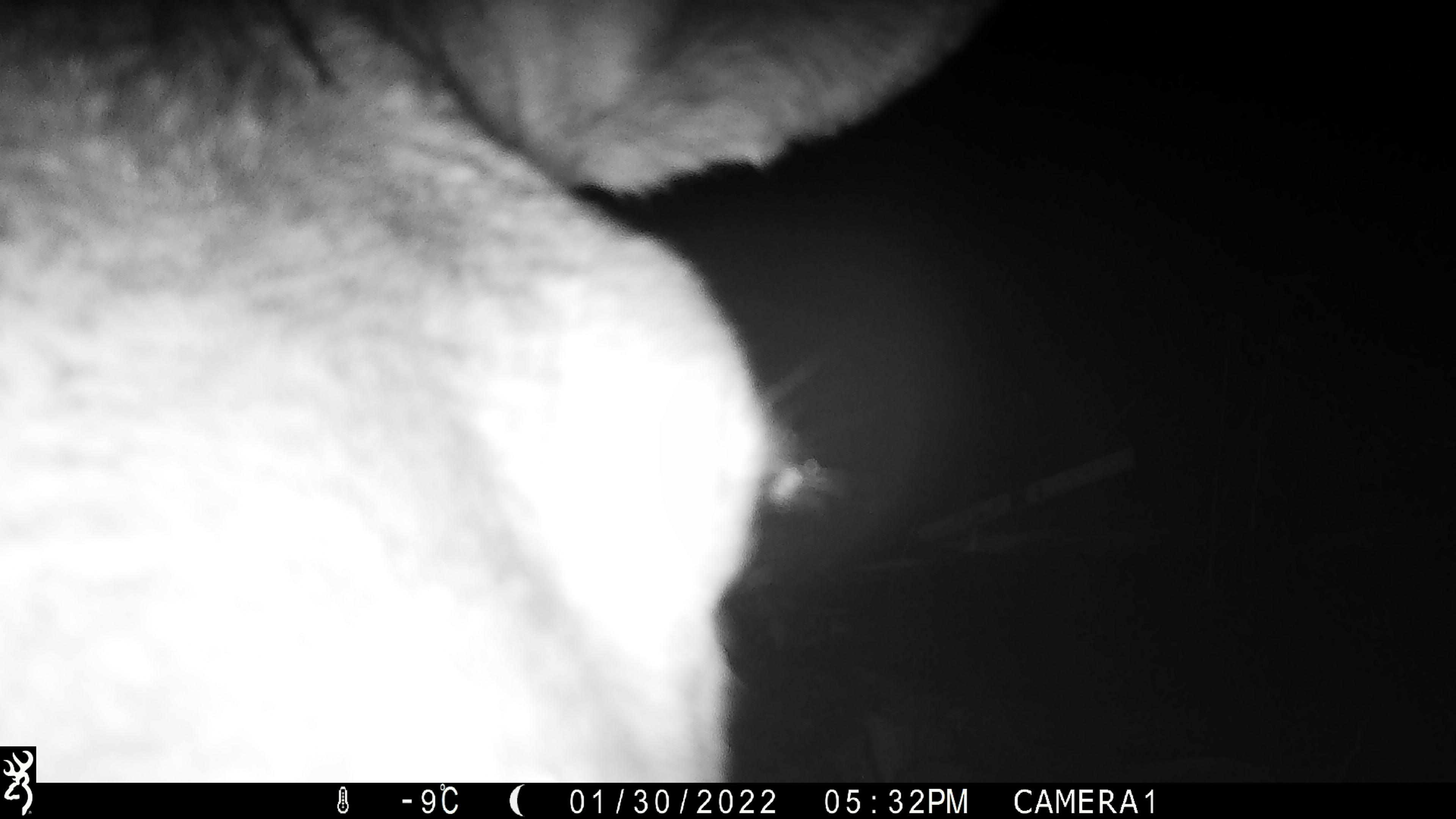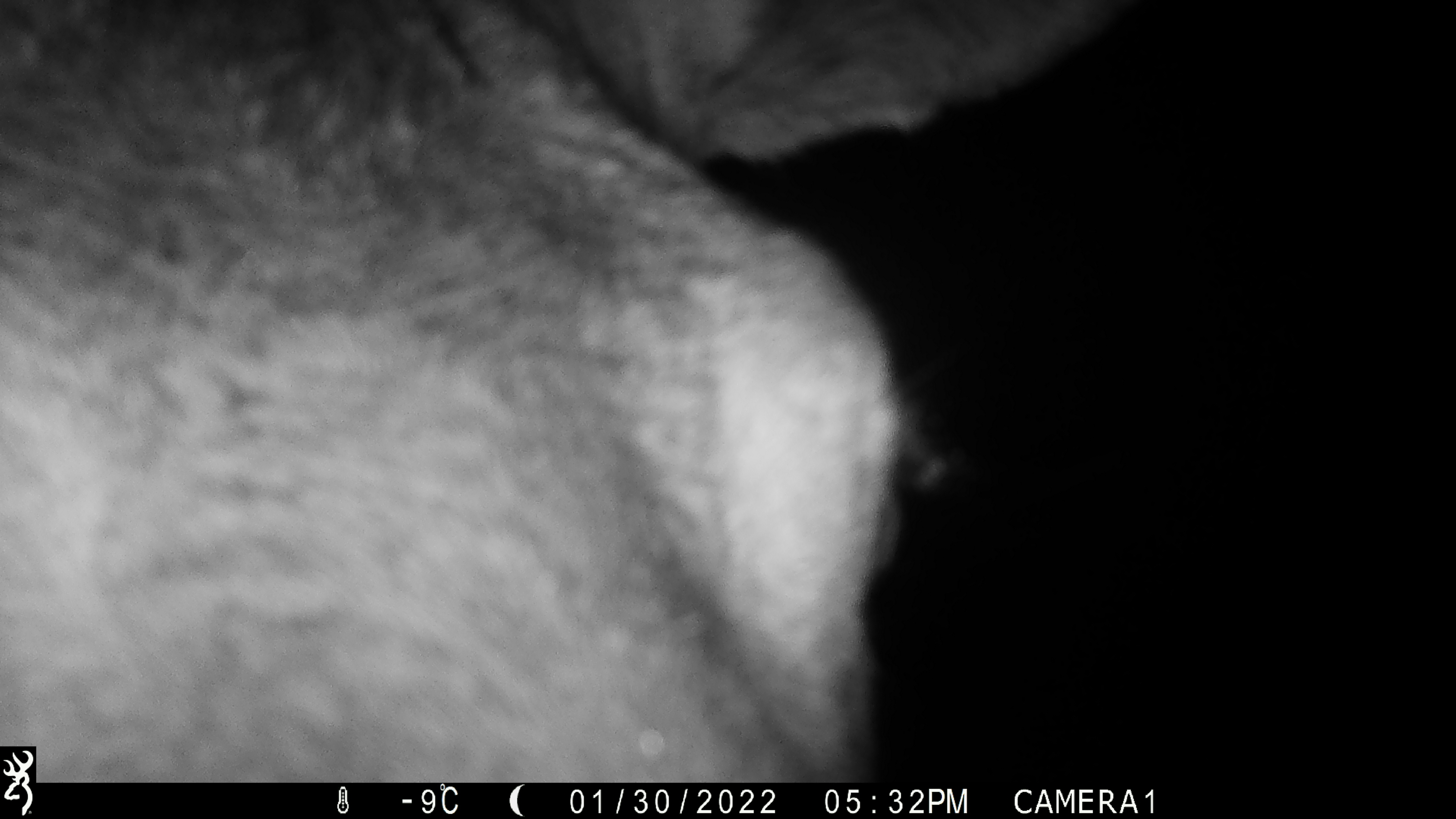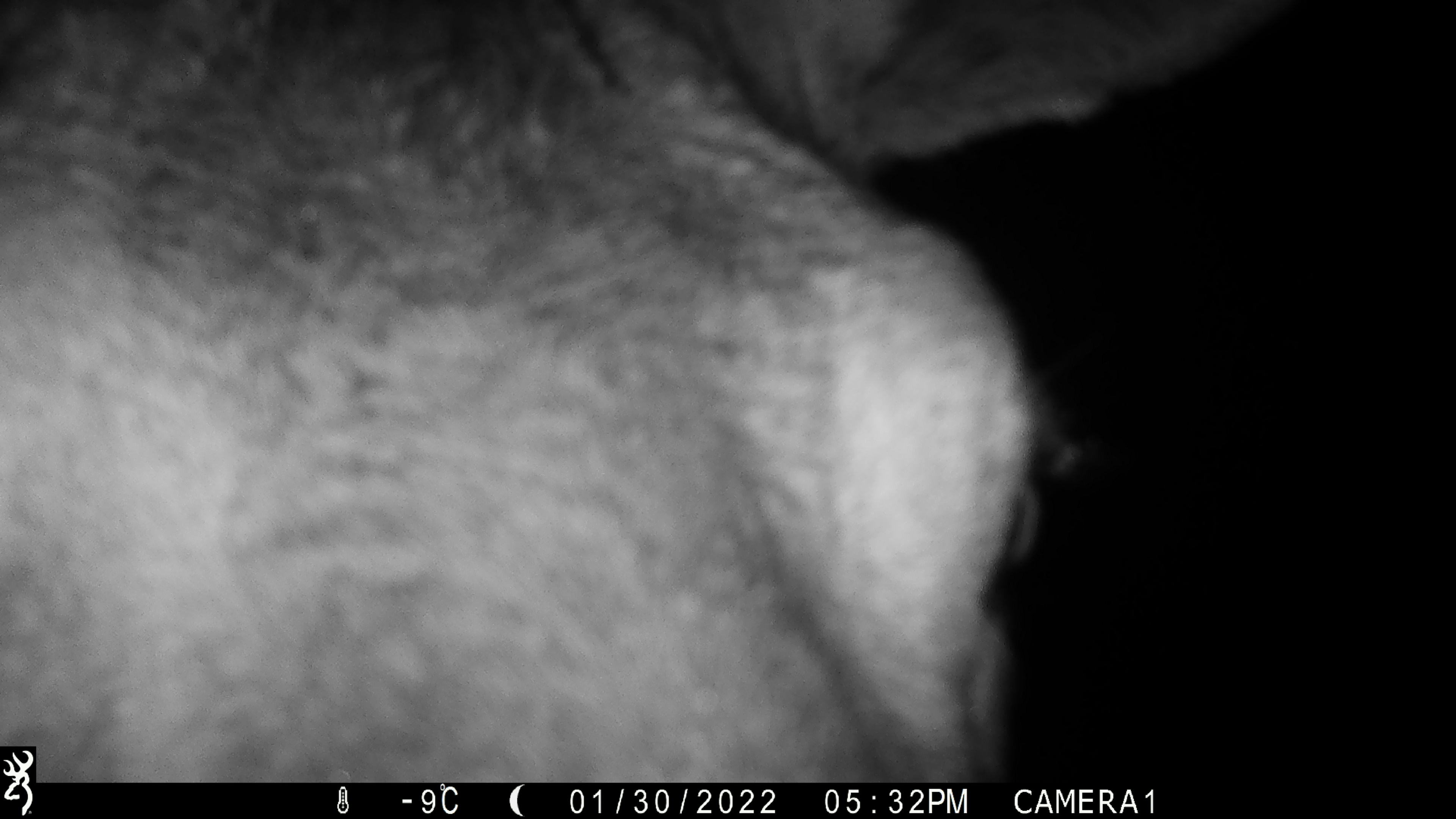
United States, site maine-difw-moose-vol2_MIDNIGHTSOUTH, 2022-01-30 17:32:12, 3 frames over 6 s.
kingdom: Animalia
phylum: Chordata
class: Mammalia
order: Artiodactyla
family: Cervidae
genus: Alces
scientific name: Alces alces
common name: moose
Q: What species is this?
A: Moose (Alces alces).